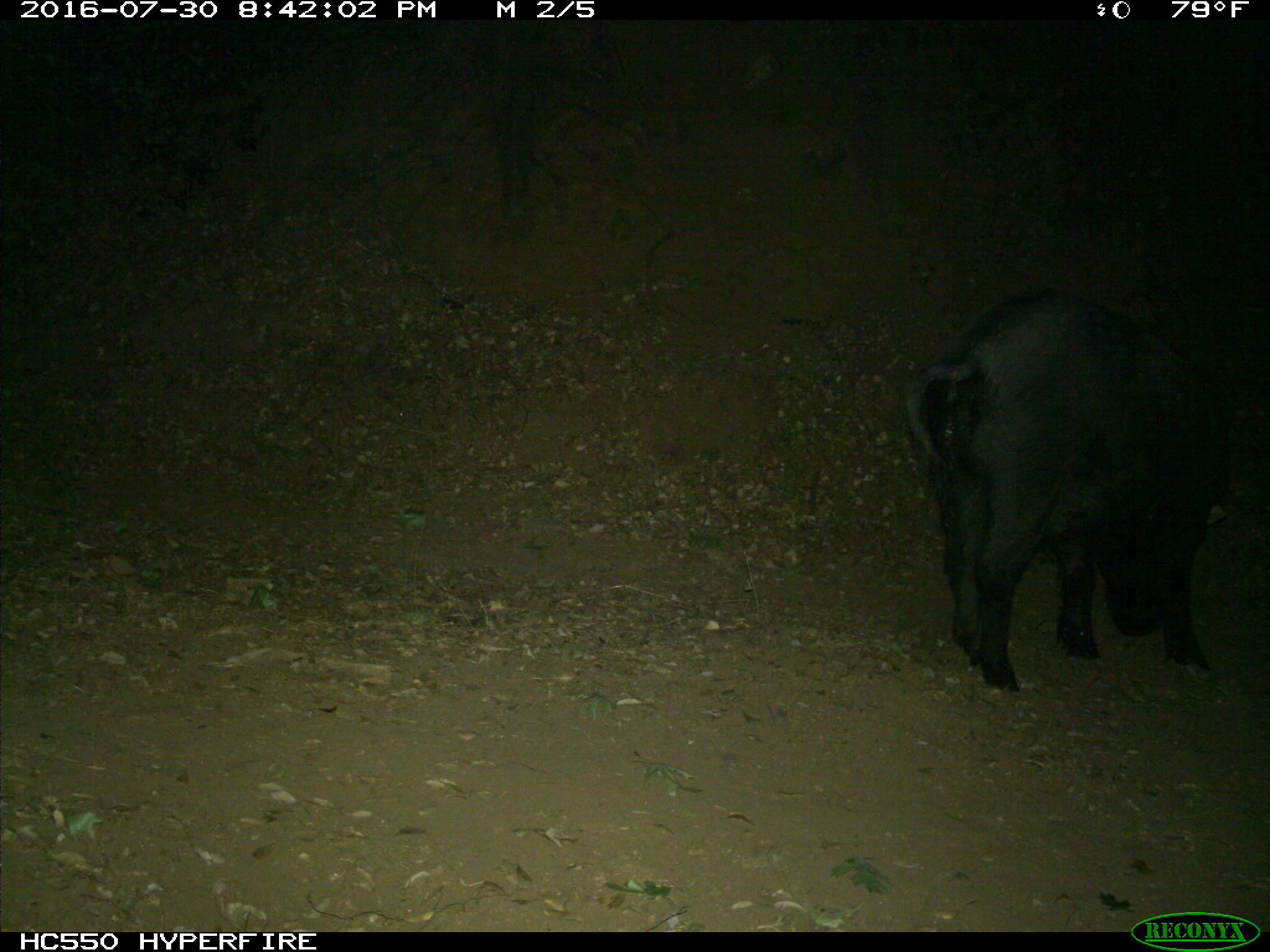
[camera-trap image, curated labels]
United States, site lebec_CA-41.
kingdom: Animalia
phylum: Chordata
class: Mammalia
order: Artiodactyla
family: Suidae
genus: Sus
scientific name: Sus scrofa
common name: wild boar